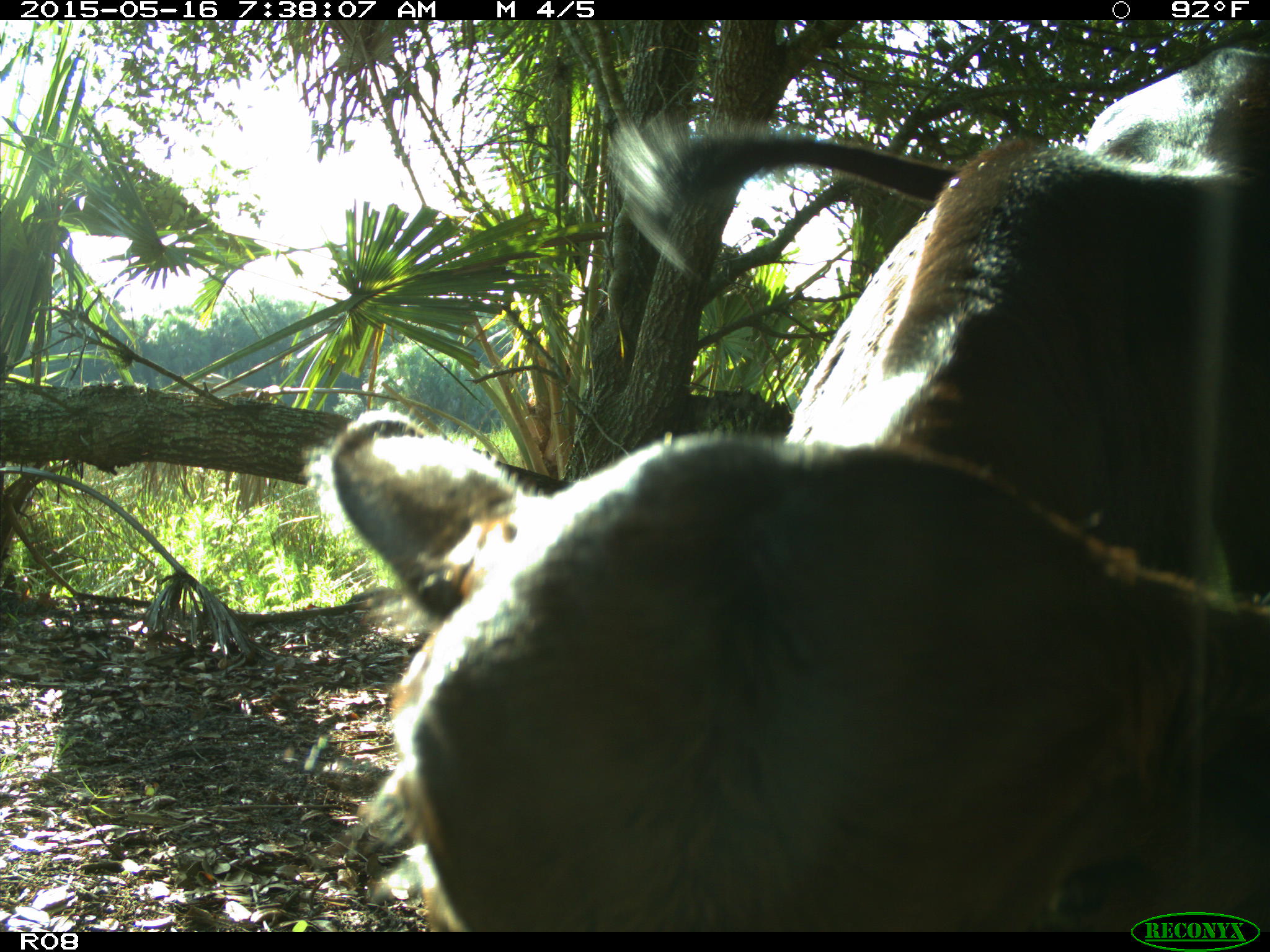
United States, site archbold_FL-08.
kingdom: Animalia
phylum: Chordata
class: Mammalia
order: Artiodactyla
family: Bovidae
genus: Bos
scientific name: Bos taurus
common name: domestic cow